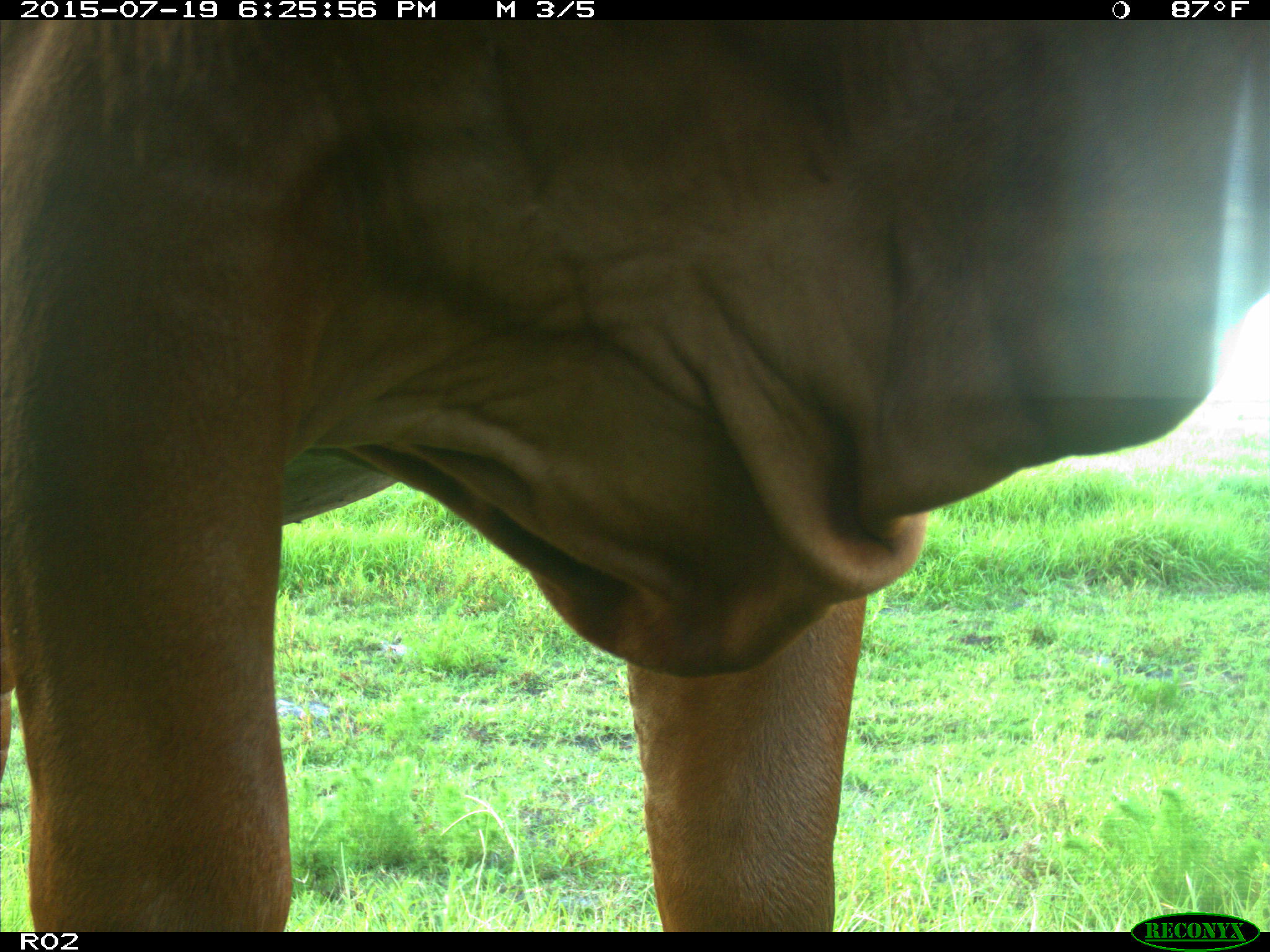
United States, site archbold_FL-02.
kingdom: Animalia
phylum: Chordata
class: Mammalia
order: Artiodactyla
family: Bovidae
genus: Bos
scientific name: Bos taurus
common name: domestic cow